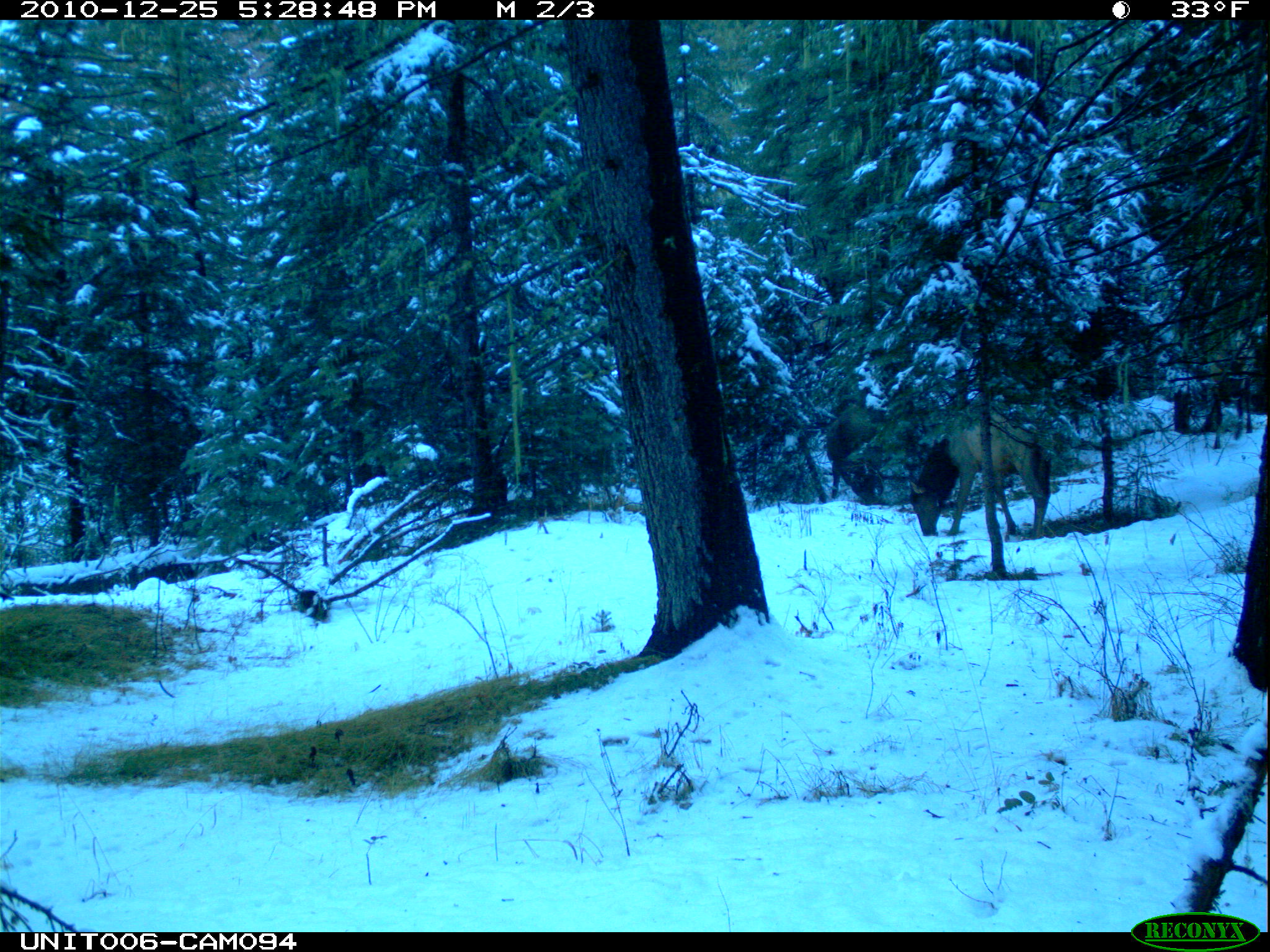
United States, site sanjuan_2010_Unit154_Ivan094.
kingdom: Animalia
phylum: Chordata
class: Mammalia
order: Artiodactyla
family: Cervidae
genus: Cervus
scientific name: Cervus elaphus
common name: red deer